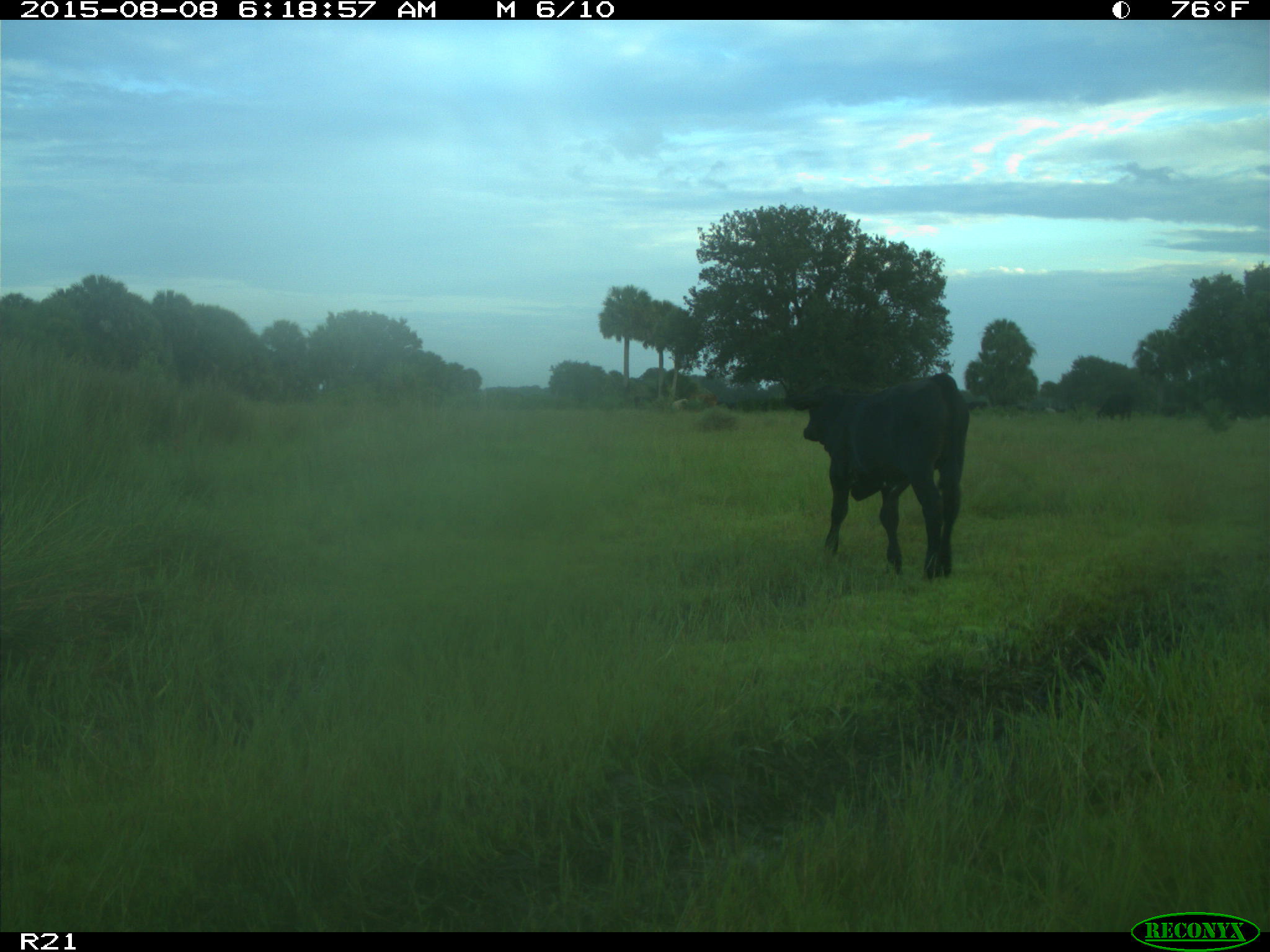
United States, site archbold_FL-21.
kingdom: Animalia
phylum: Chordata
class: Mammalia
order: Artiodactyla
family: Bovidae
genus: Bos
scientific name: Bos taurus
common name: domestic cow